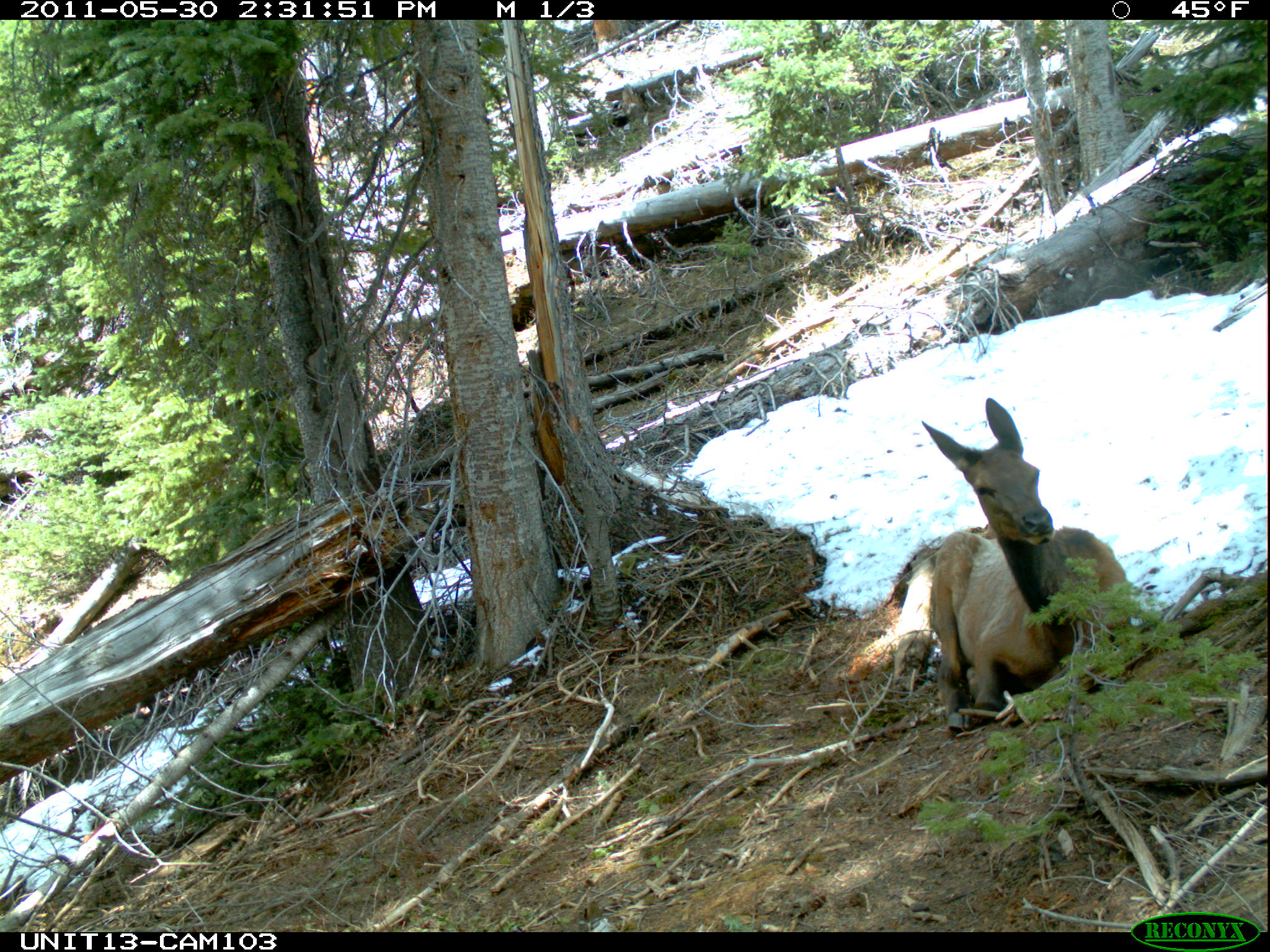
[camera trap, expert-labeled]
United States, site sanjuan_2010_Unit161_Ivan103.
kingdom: Animalia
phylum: Chordata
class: Mammalia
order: Artiodactyla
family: Cervidae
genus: Cervus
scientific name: Cervus elaphus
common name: red deer